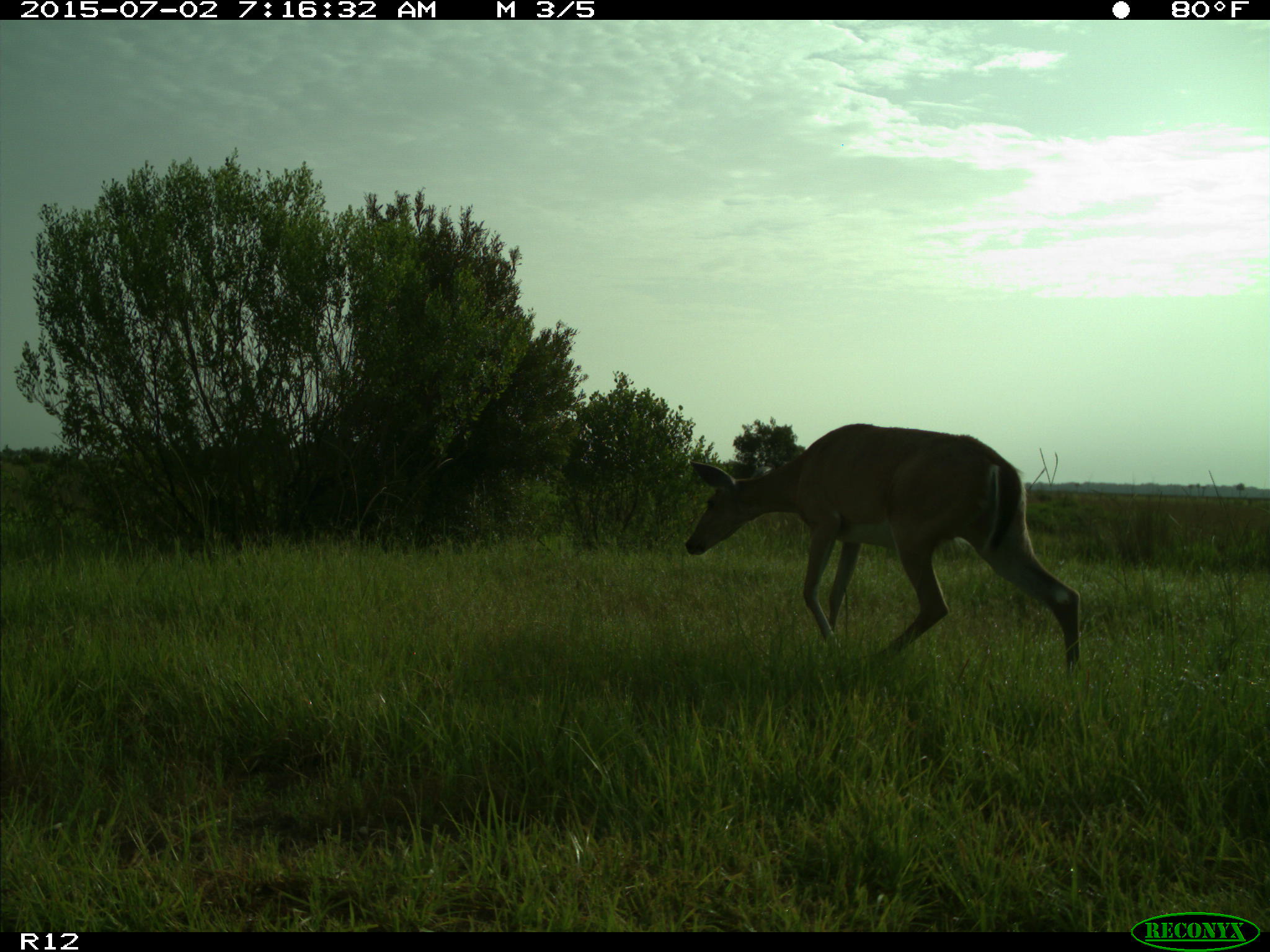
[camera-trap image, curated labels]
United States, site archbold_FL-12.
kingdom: Animalia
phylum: Chordata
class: Mammalia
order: Artiodactyla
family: Cervidae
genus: Odocoileus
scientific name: Odocoileus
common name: deer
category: unidentified deer